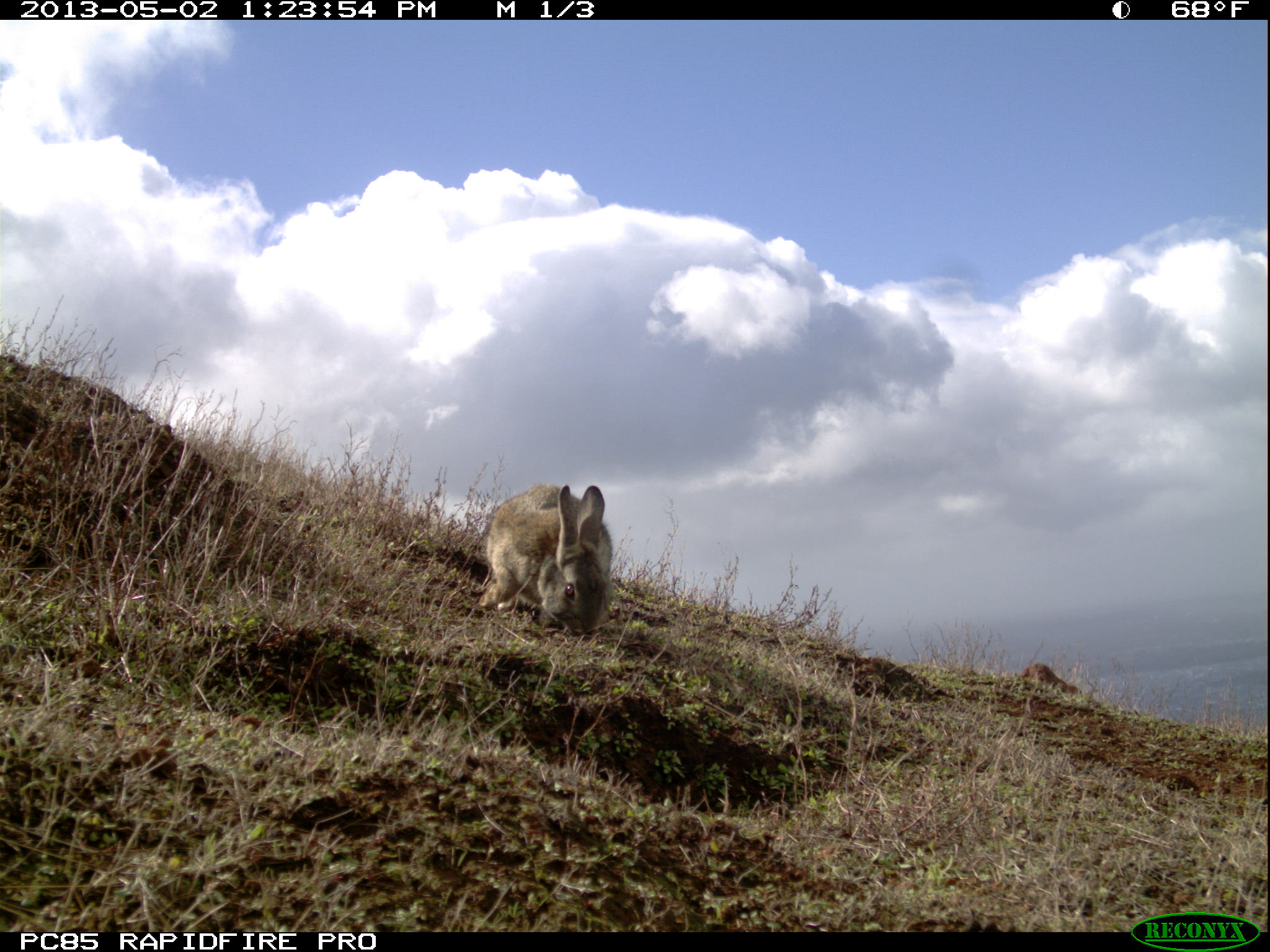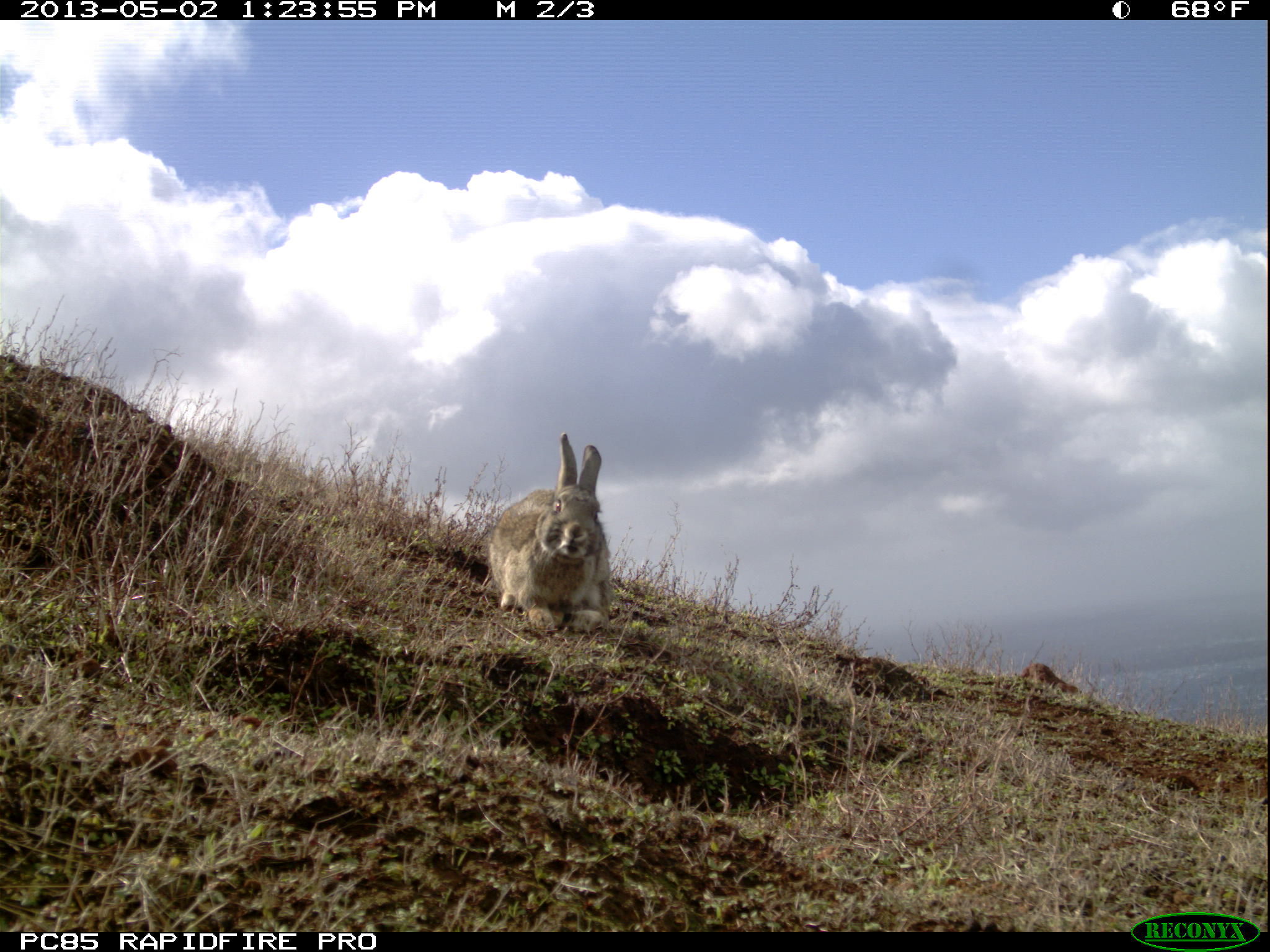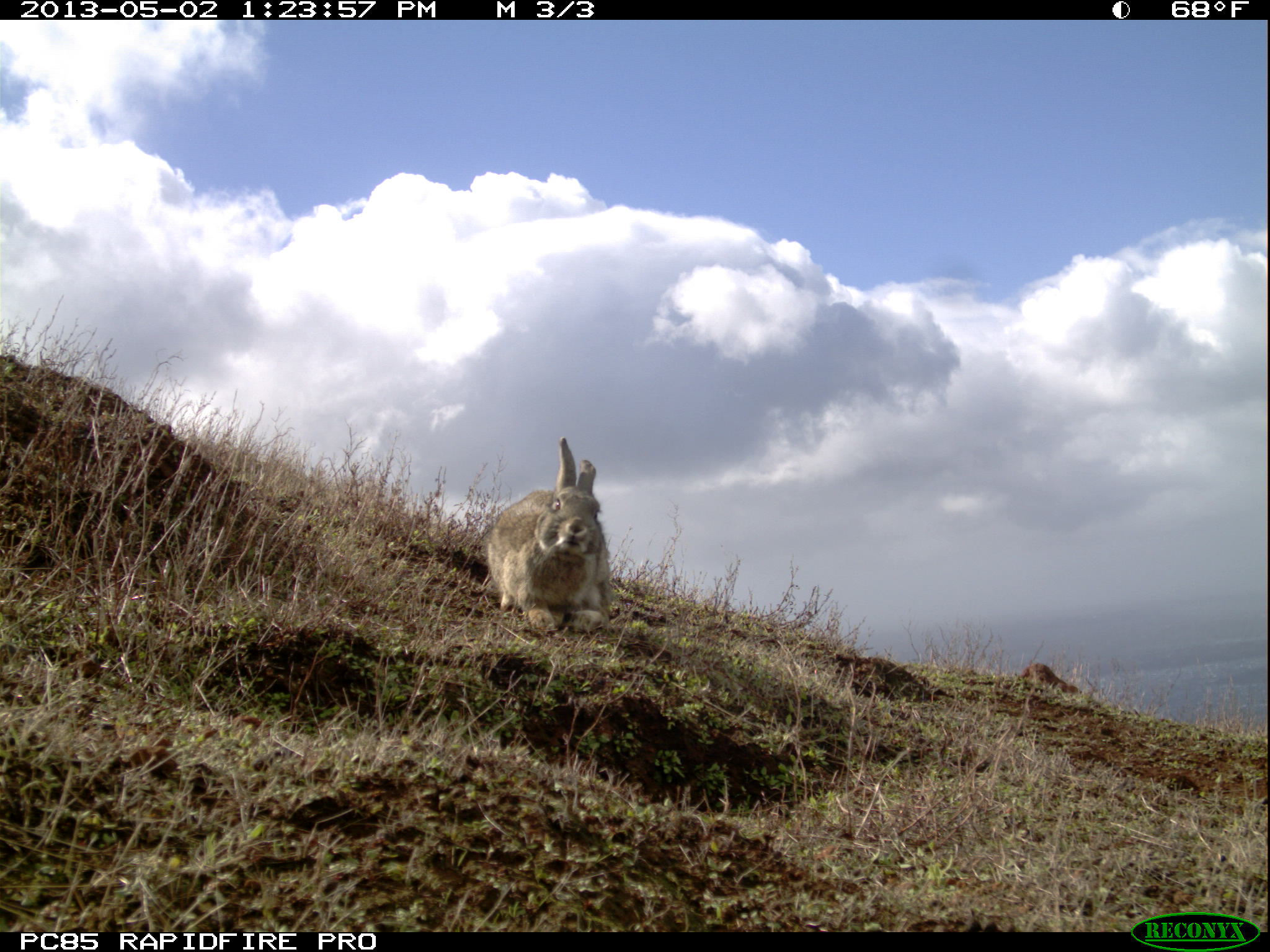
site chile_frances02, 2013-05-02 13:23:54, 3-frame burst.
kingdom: Animalia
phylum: Chordata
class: Mammalia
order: Lagomorpha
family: Leporidae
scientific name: Leporidae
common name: rabbits and hares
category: rabbit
Rabbit (rabbits and hares) (Leporidae).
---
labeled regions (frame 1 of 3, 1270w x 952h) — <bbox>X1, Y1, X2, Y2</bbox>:
rabbit: <bbox>469, 483, 611, 638</bbox>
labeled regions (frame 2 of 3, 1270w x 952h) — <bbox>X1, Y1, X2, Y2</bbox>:
rabbit: <bbox>479, 433, 611, 634</bbox>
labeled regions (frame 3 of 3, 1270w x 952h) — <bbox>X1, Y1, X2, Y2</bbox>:
rabbit: <bbox>476, 437, 611, 632</bbox>